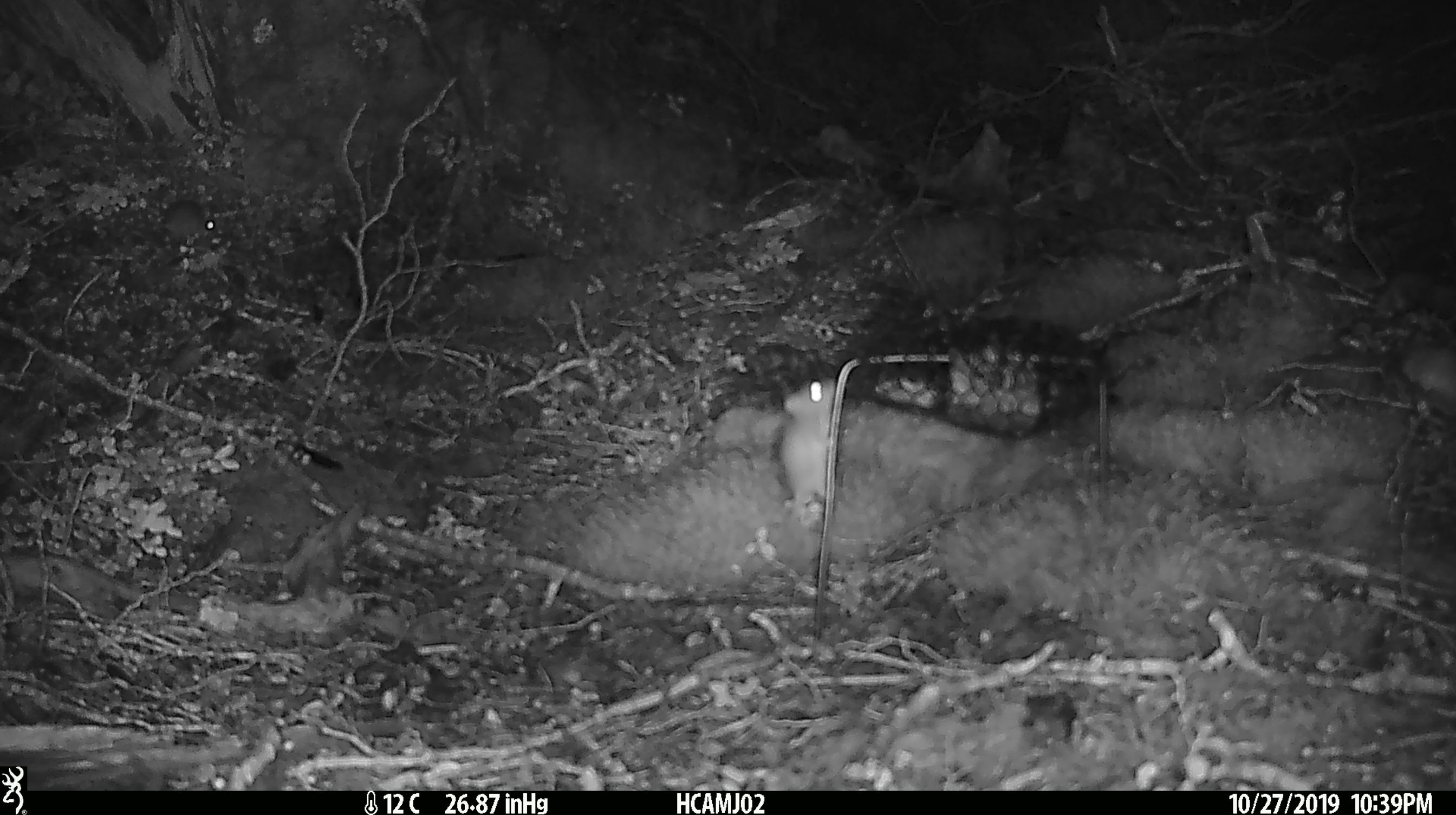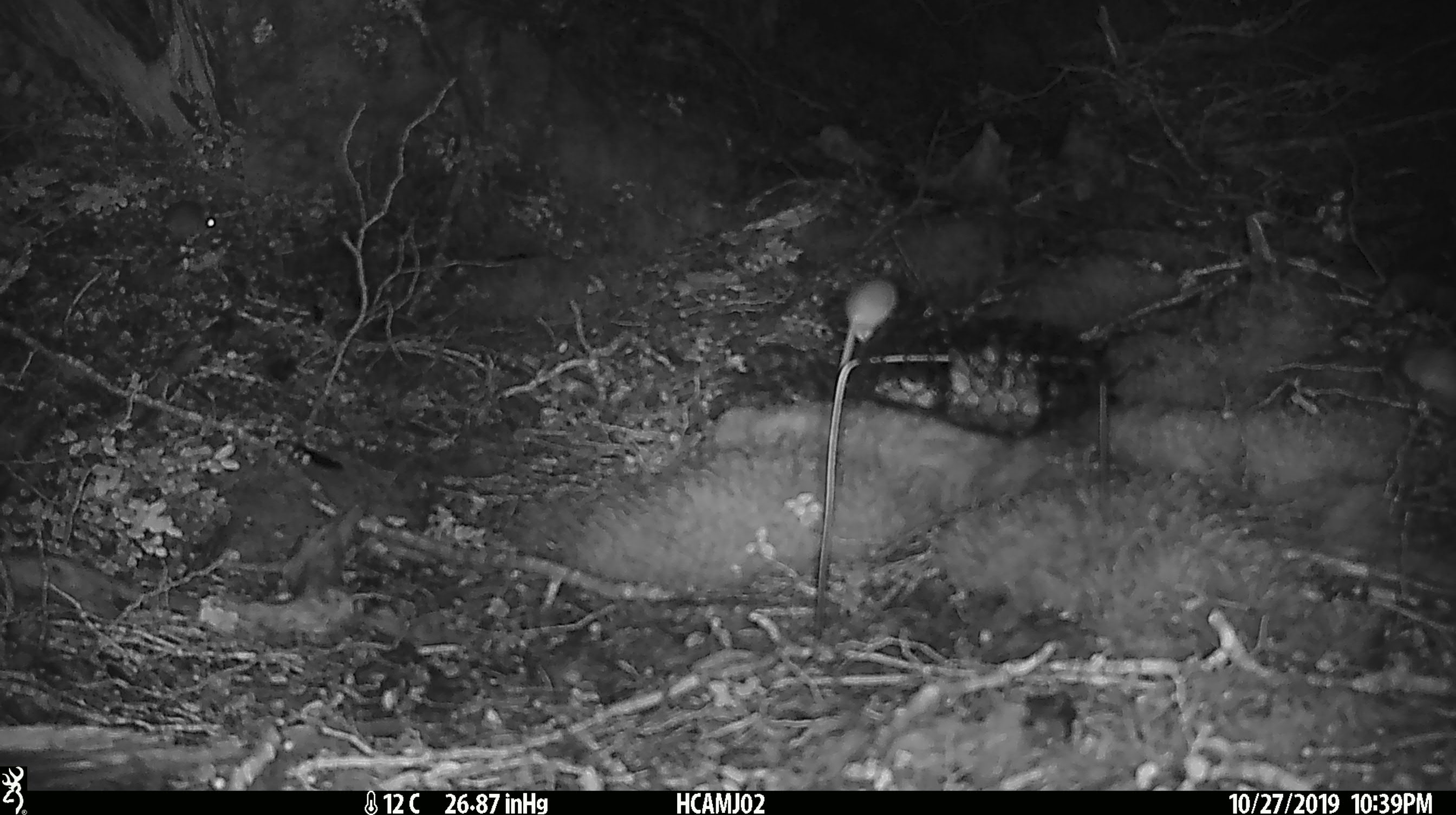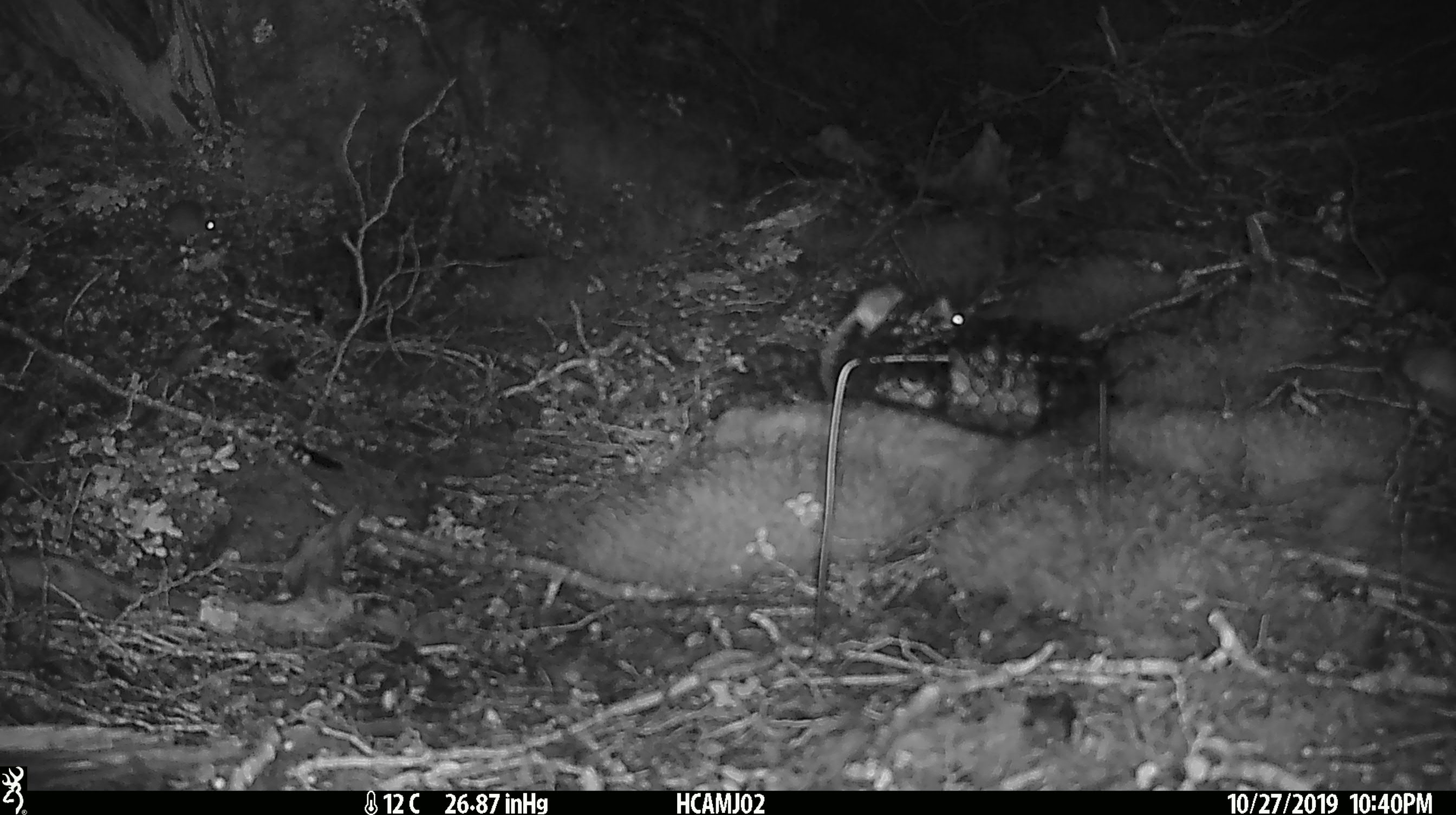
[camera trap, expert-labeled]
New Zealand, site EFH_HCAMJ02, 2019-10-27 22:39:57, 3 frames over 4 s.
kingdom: Animalia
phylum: Chordata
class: Mammalia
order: Rodentia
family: Muridae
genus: Mus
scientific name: Mus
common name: mouse